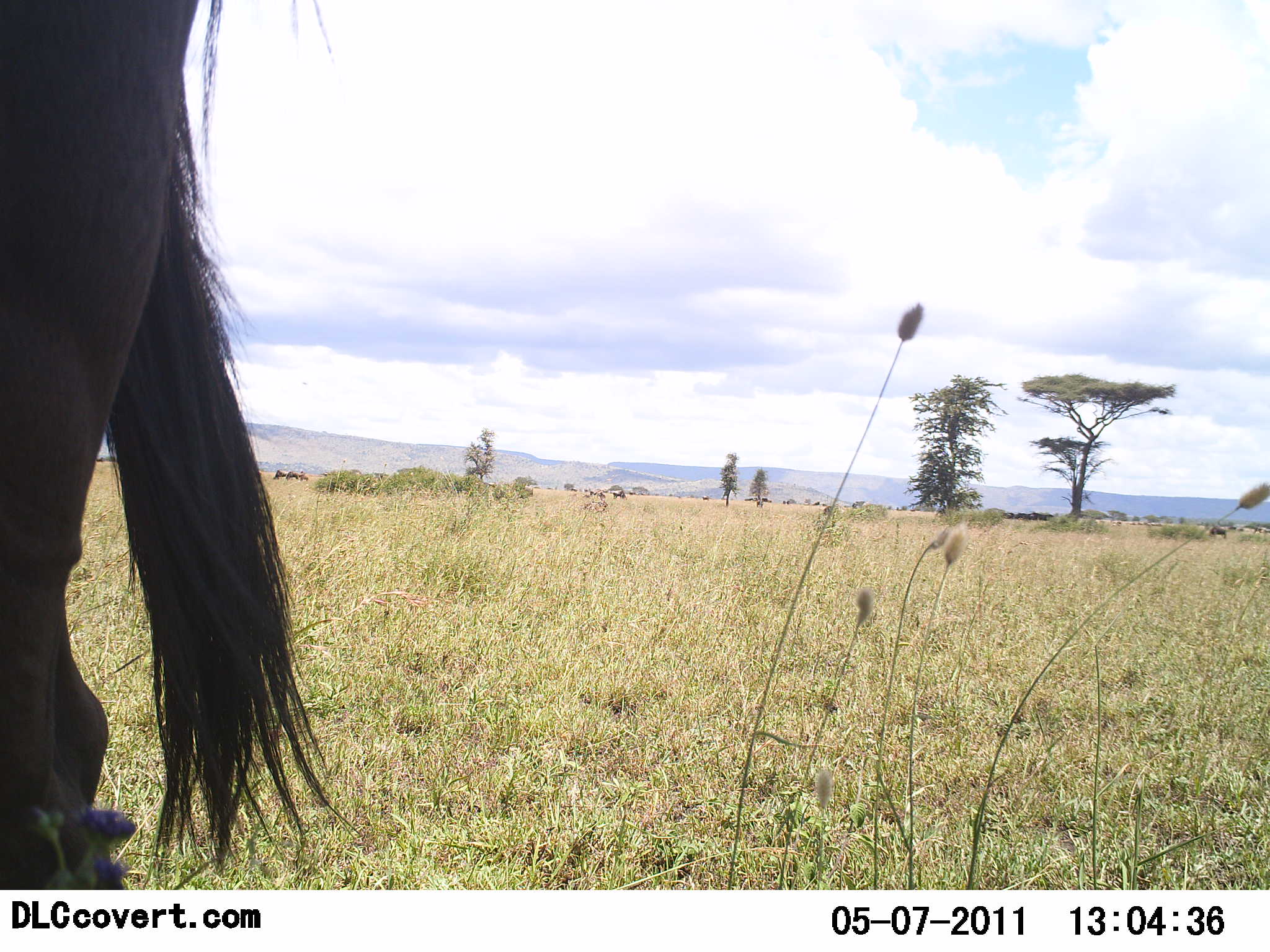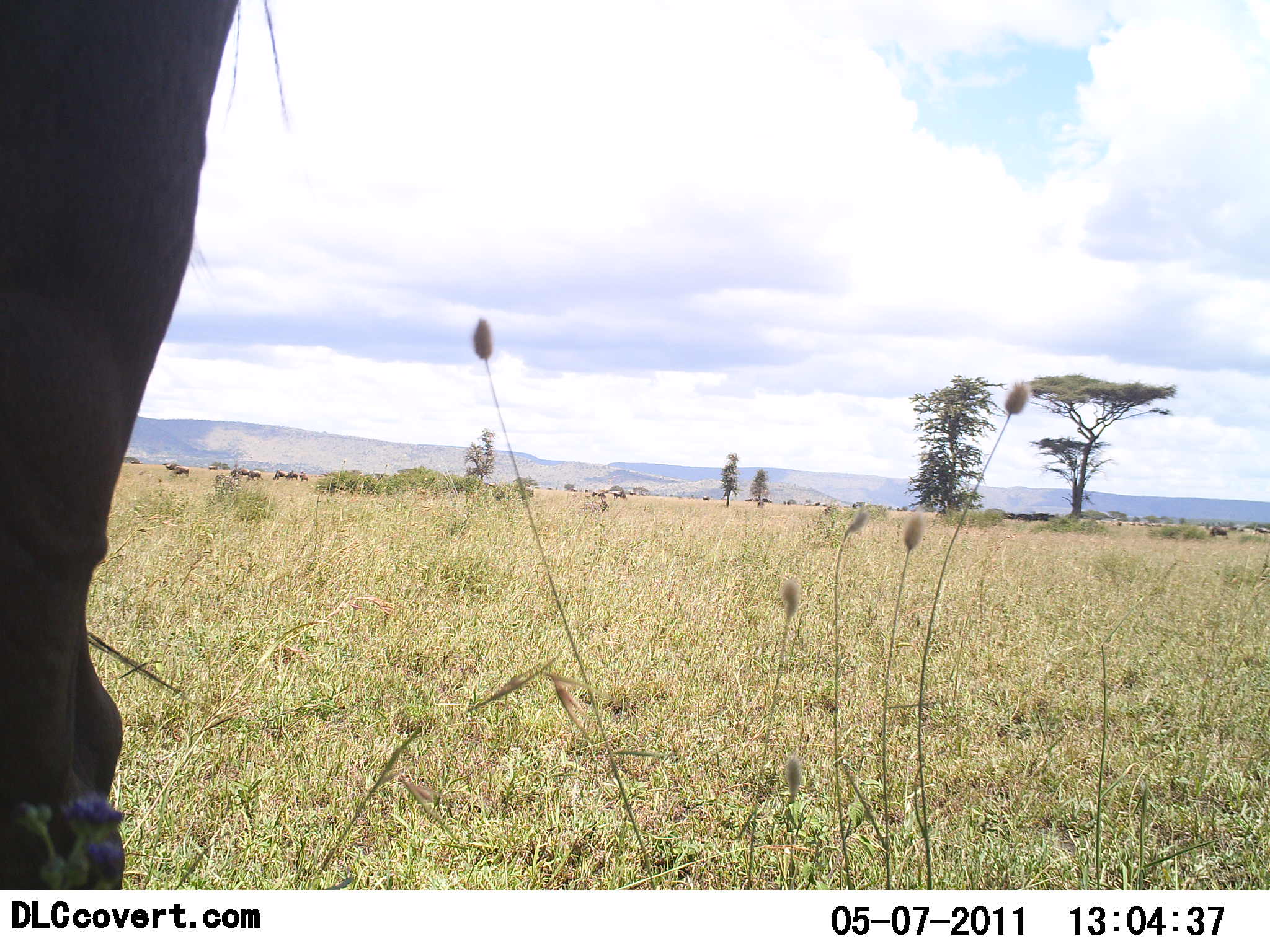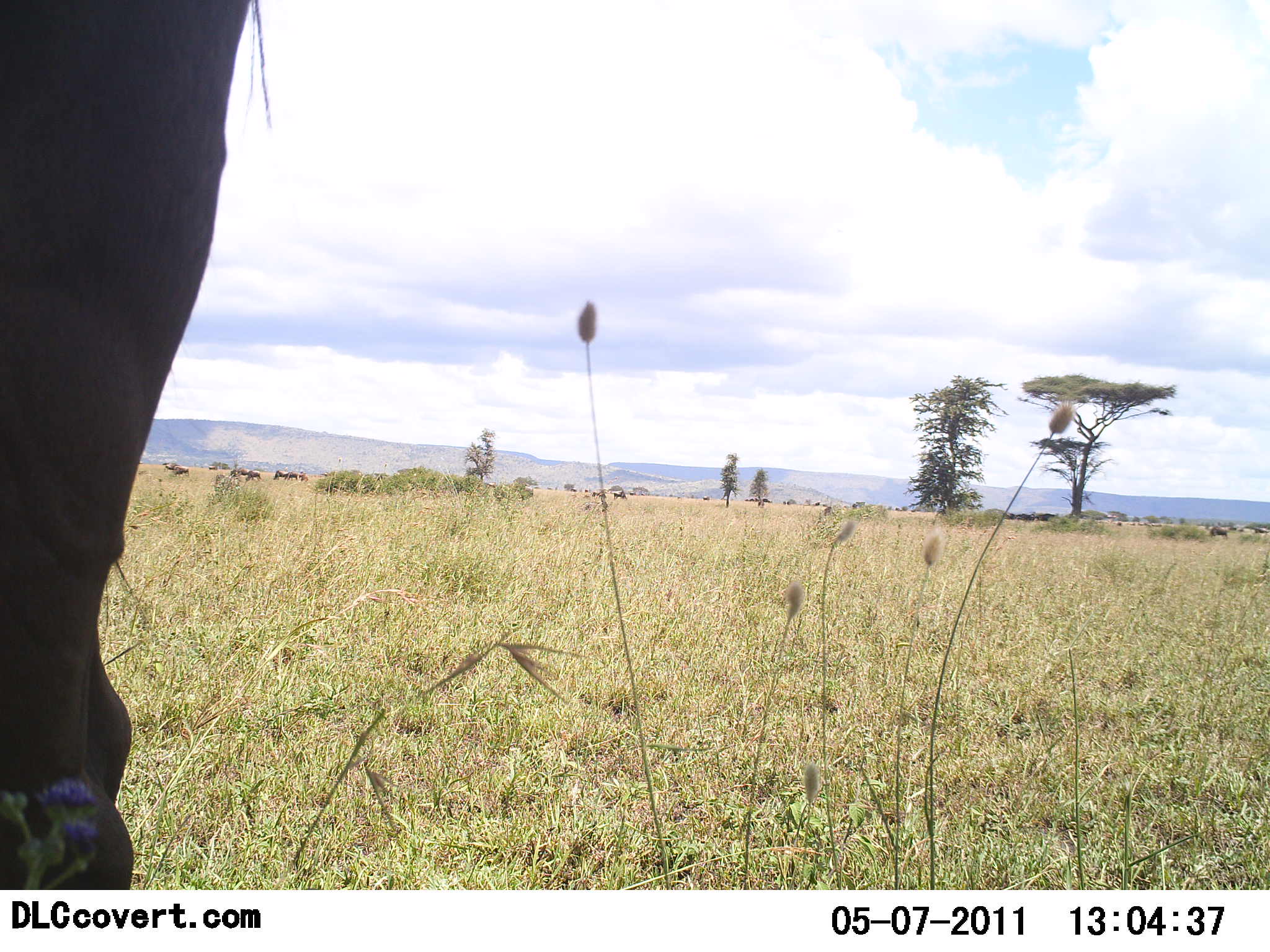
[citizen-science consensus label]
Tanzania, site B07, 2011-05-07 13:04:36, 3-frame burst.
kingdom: Animalia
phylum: Chordata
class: Mammalia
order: Artiodactyla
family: Bovidae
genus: Connochaetes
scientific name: Connochaetes taurinus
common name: blue wildebeest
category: wildebeest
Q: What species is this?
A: Wildebeest (blue wildebeest) (Connochaetes taurinus).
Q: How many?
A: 1.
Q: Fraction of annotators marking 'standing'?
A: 80%.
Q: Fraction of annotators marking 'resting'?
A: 0%.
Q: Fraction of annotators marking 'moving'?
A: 10%.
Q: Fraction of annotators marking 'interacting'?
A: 0%.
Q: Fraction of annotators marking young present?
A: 0%.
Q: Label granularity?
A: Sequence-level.